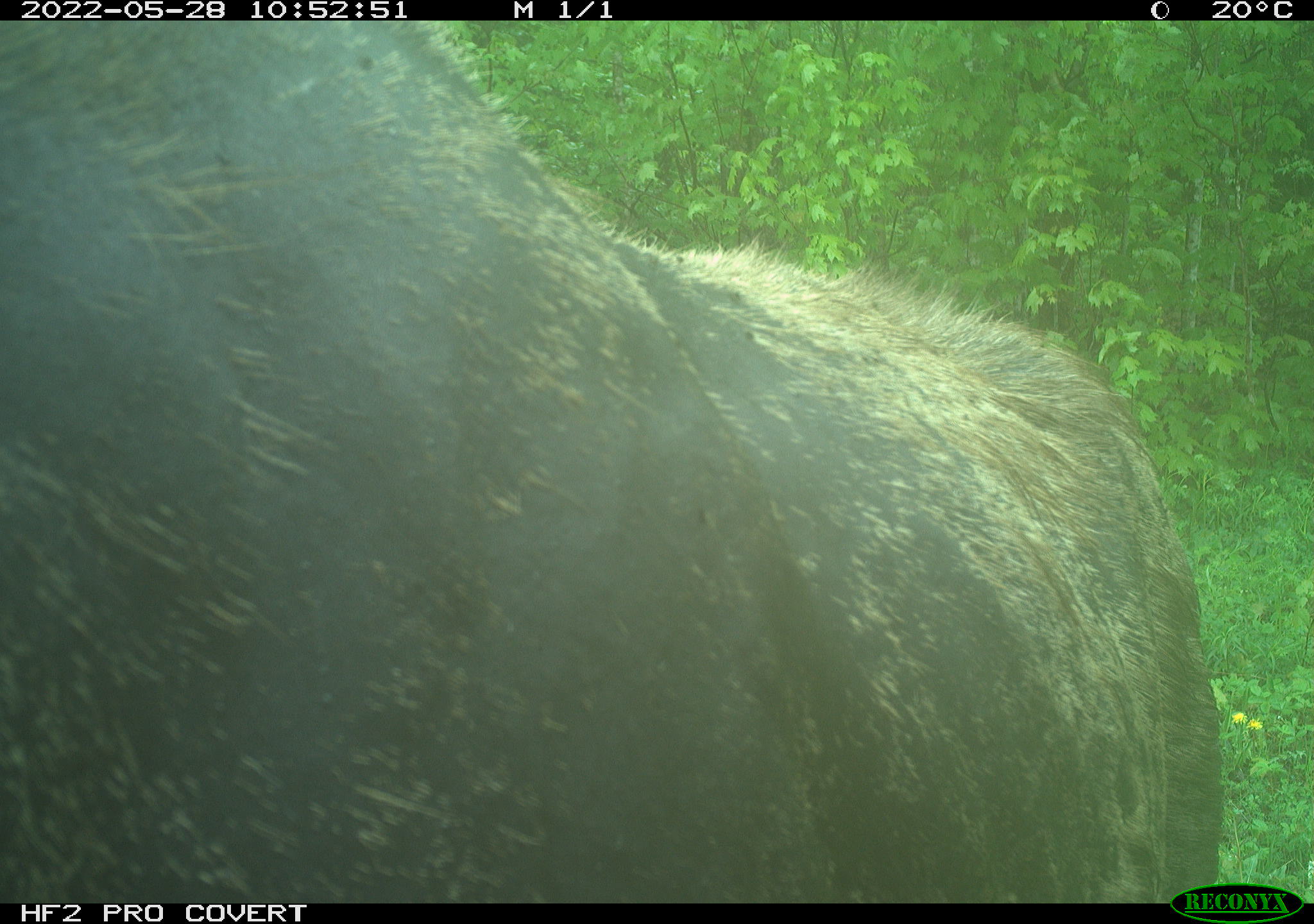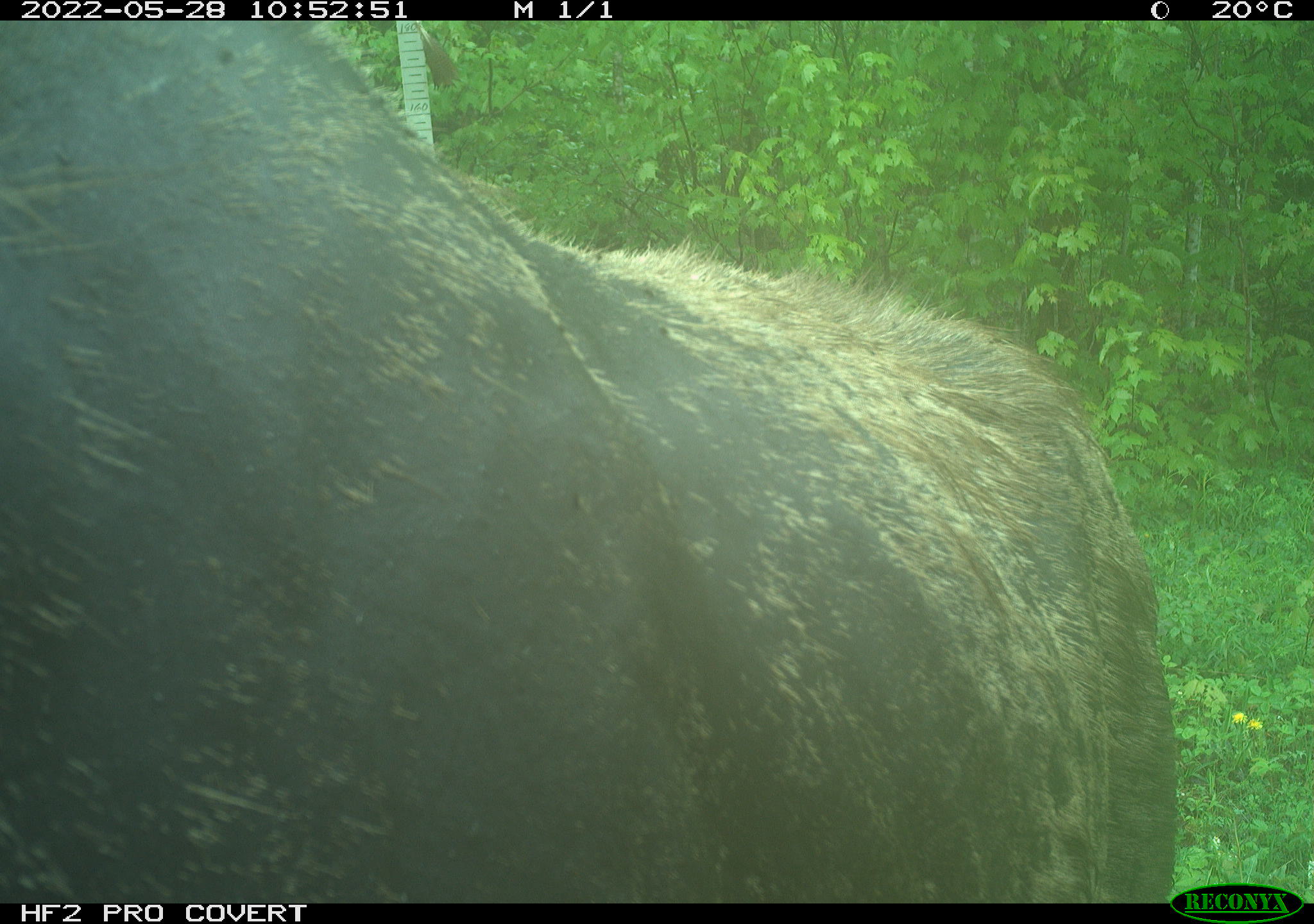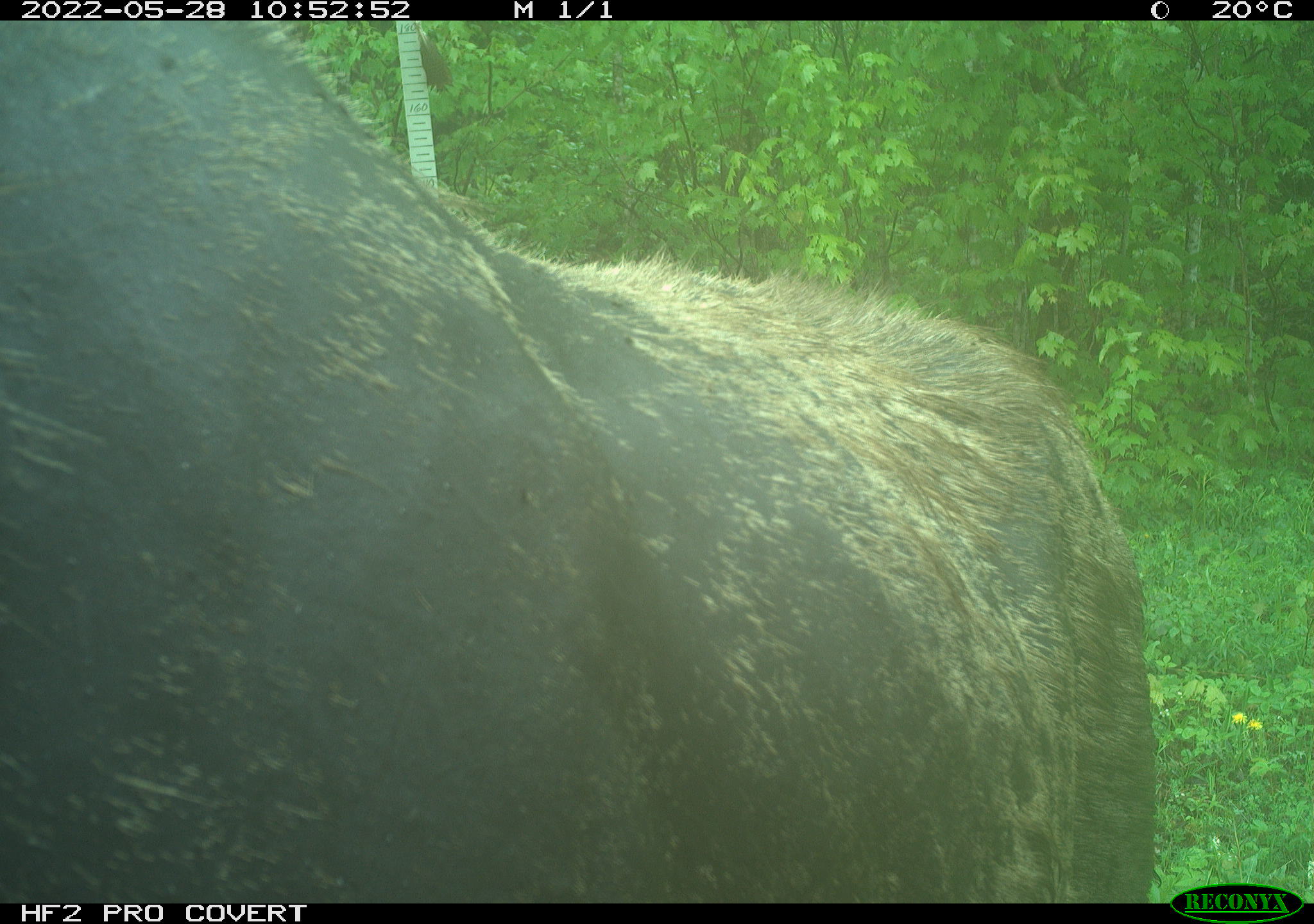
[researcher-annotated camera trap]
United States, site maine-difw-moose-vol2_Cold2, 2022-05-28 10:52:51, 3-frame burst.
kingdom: Animalia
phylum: Chordata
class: Mammalia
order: Artiodactyla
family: Cervidae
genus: Alces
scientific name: Alces alces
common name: moose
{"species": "moose (Alces alces)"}